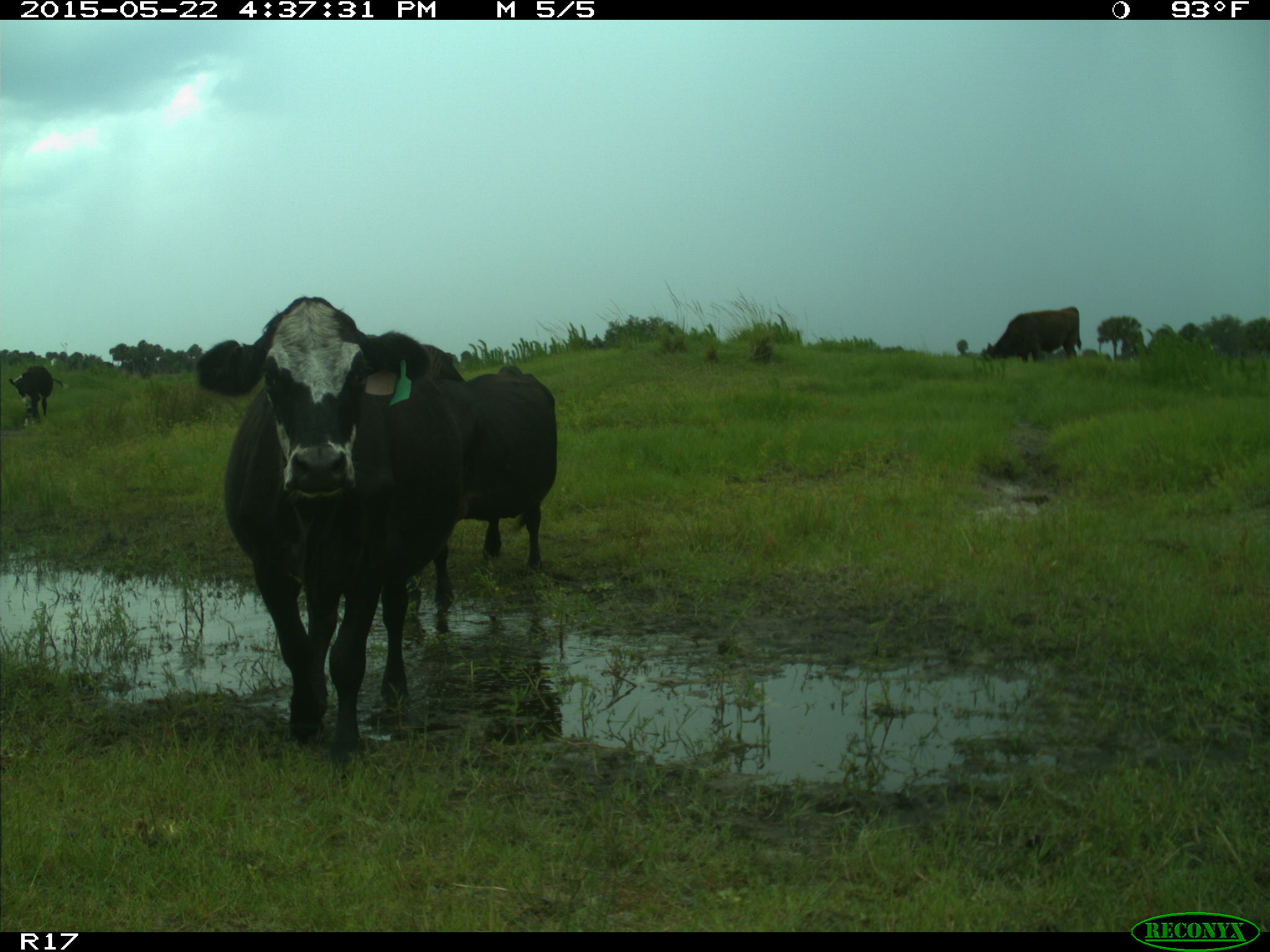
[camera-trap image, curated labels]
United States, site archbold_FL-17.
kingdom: Animalia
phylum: Chordata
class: Mammalia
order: Artiodactyla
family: Bovidae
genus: Bos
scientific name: Bos taurus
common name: domestic cow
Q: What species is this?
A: Bos taurus (domestic cow).